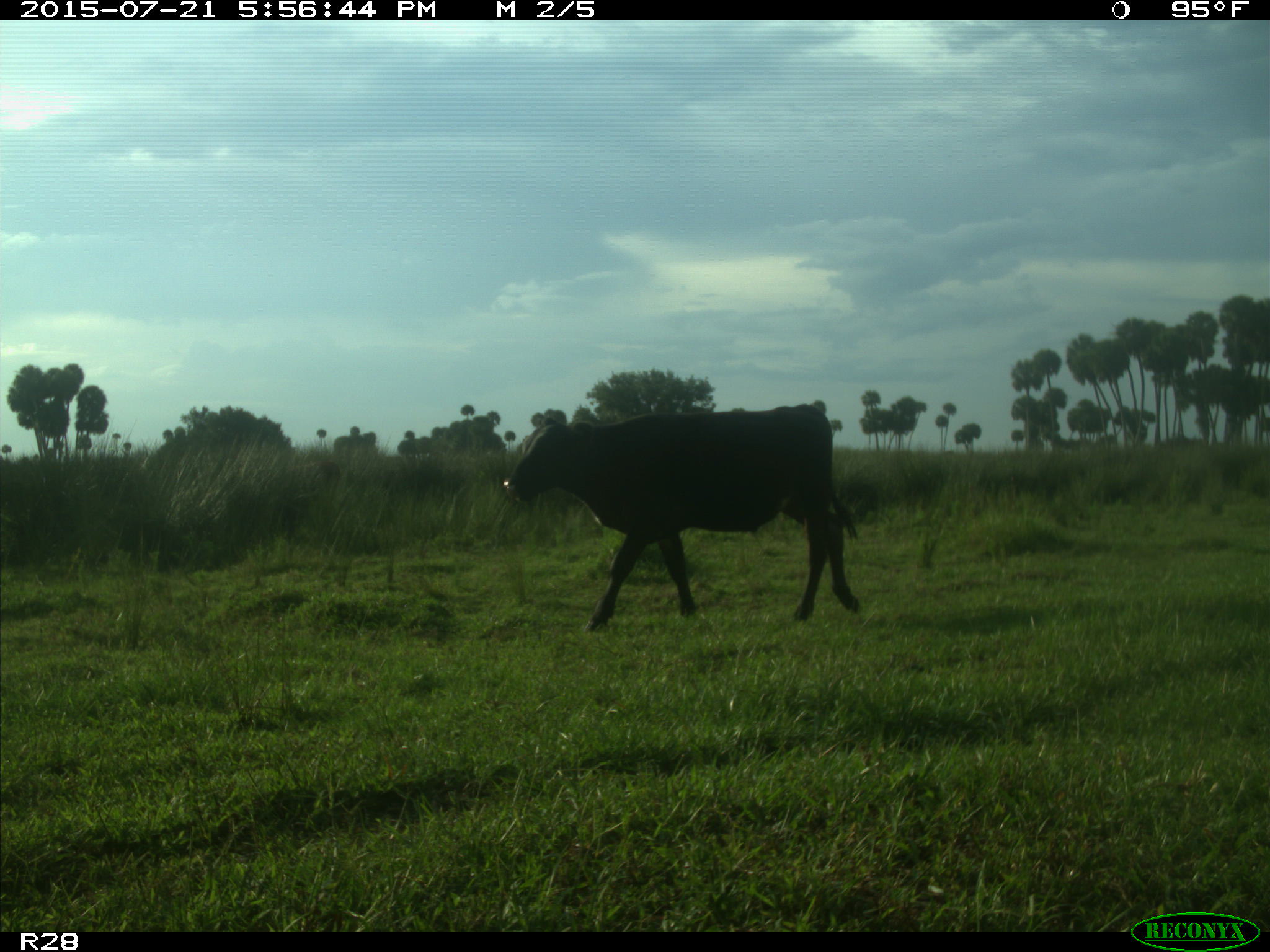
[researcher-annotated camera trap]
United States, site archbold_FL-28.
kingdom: Animalia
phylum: Chordata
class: Mammalia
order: Artiodactyla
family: Bovidae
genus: Bos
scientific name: Bos taurus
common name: domestic cow